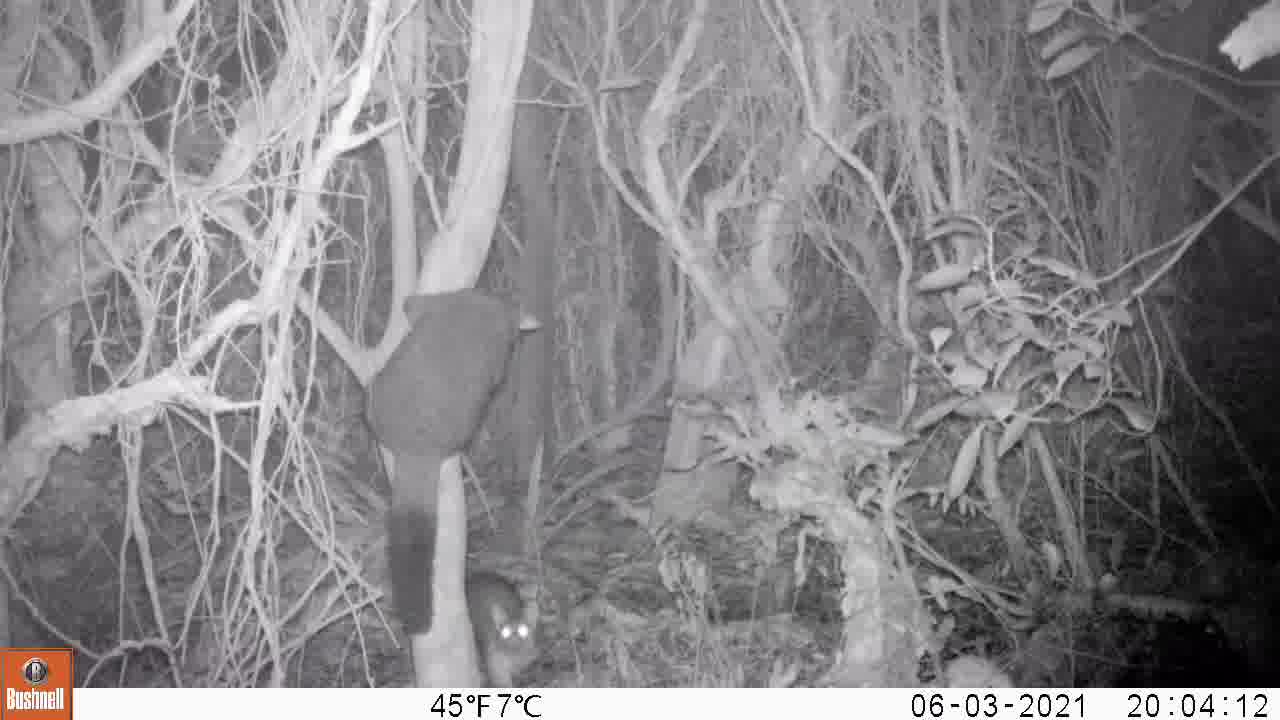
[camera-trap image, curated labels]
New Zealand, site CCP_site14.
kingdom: Animalia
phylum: Chordata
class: Mammalia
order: Diprotodontia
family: Phalangeridae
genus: Trichosurus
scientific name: Trichosurus vulpecula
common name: common brushtail possum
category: possum